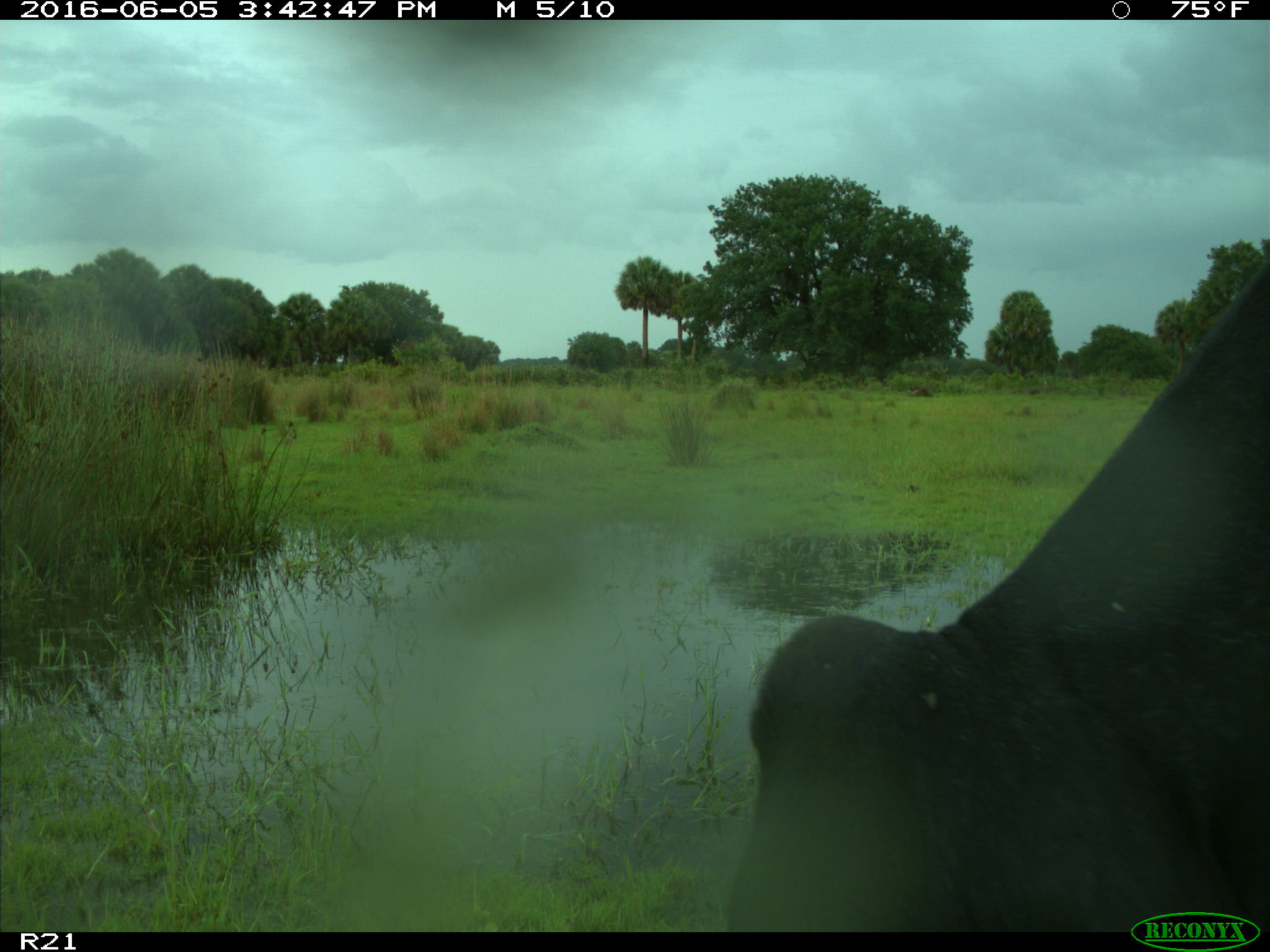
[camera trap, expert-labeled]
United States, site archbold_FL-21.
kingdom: Animalia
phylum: Chordata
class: Mammalia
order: Artiodactyla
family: Bovidae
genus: Bos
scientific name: Bos taurus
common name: domestic cow